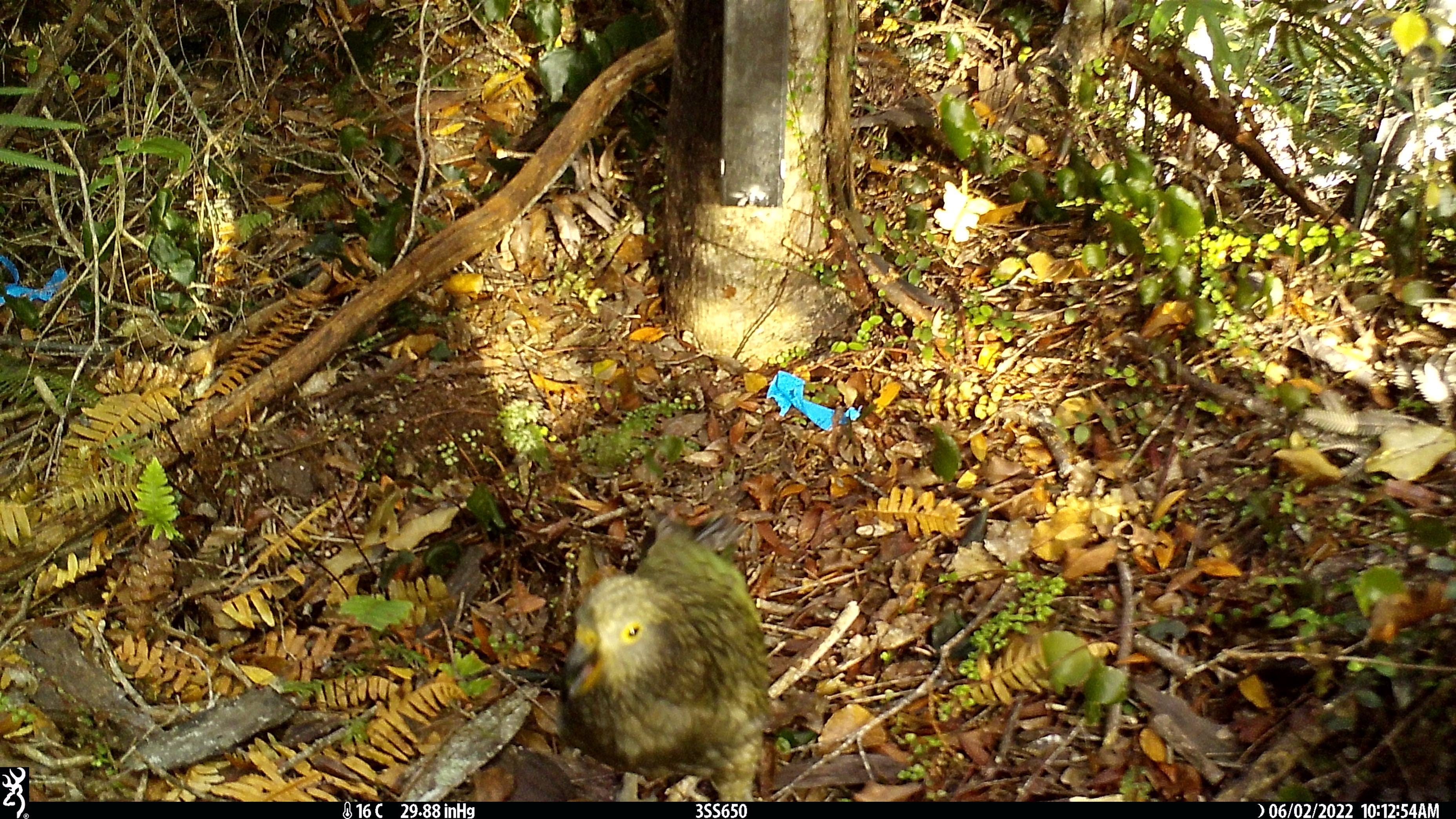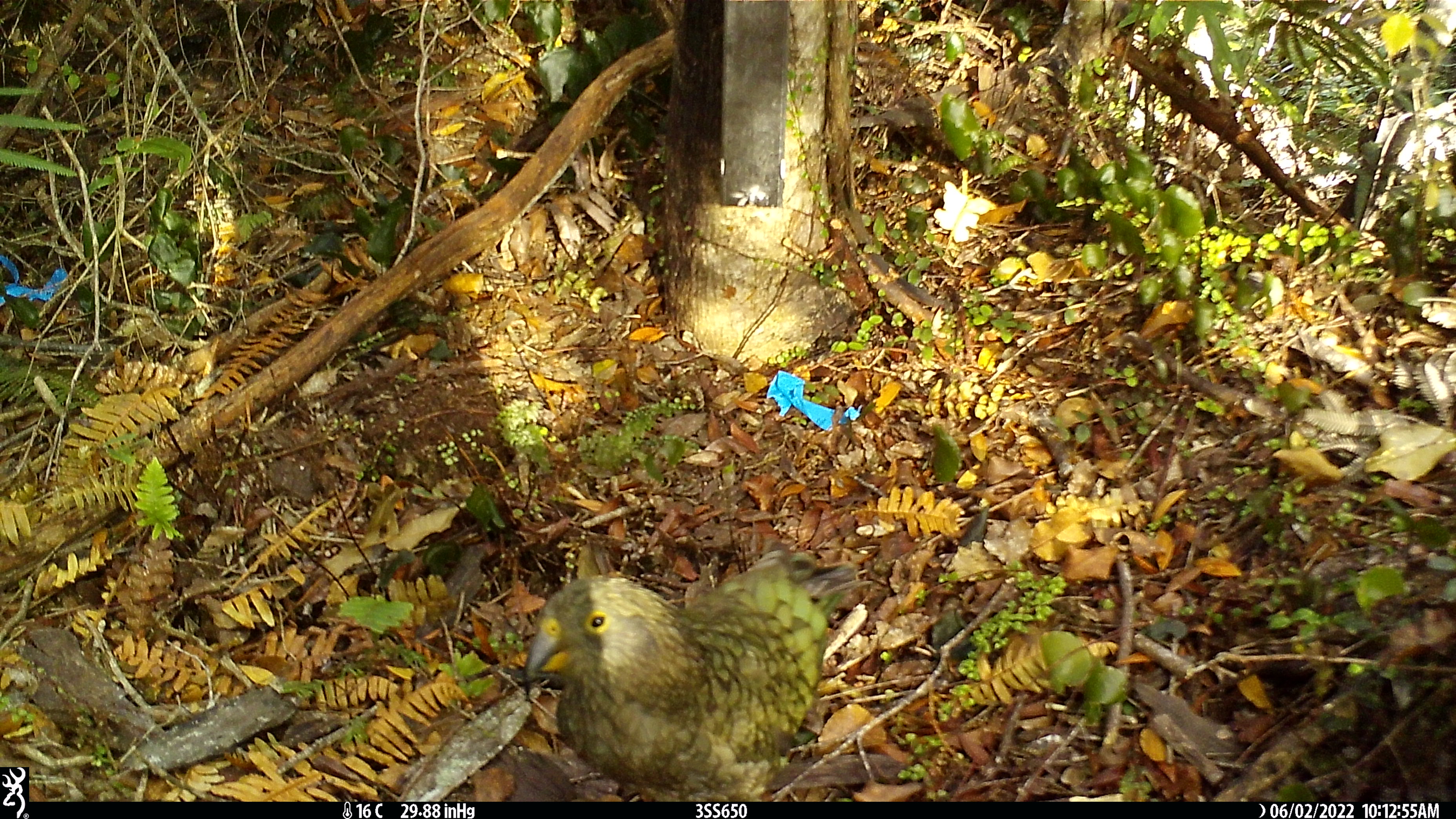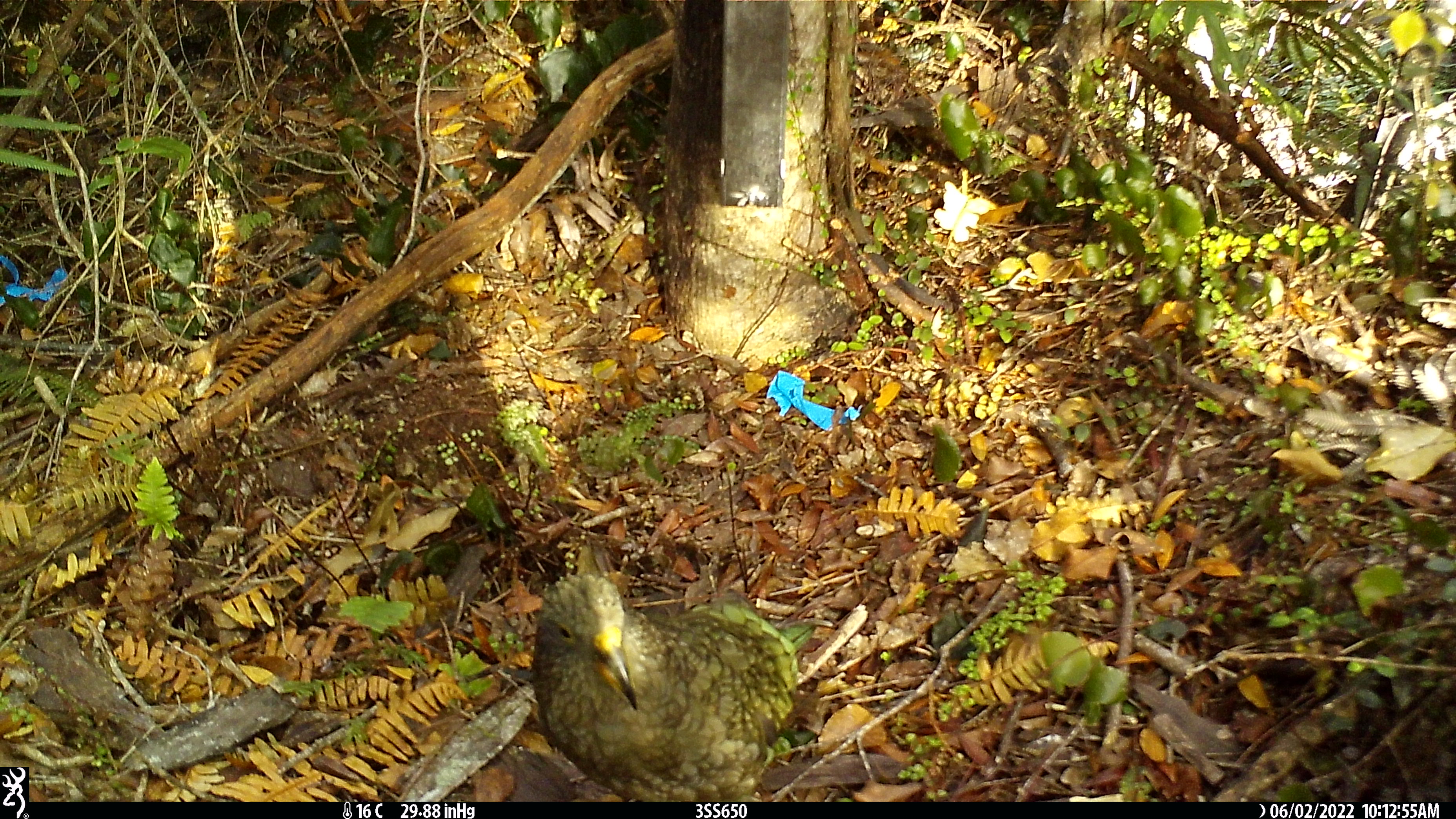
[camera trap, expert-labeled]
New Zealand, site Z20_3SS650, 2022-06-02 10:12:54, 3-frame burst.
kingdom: Animalia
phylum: Chordata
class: Aves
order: Psittaciformes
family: Strigopidae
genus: Nestor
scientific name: Nestor notabilis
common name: kea